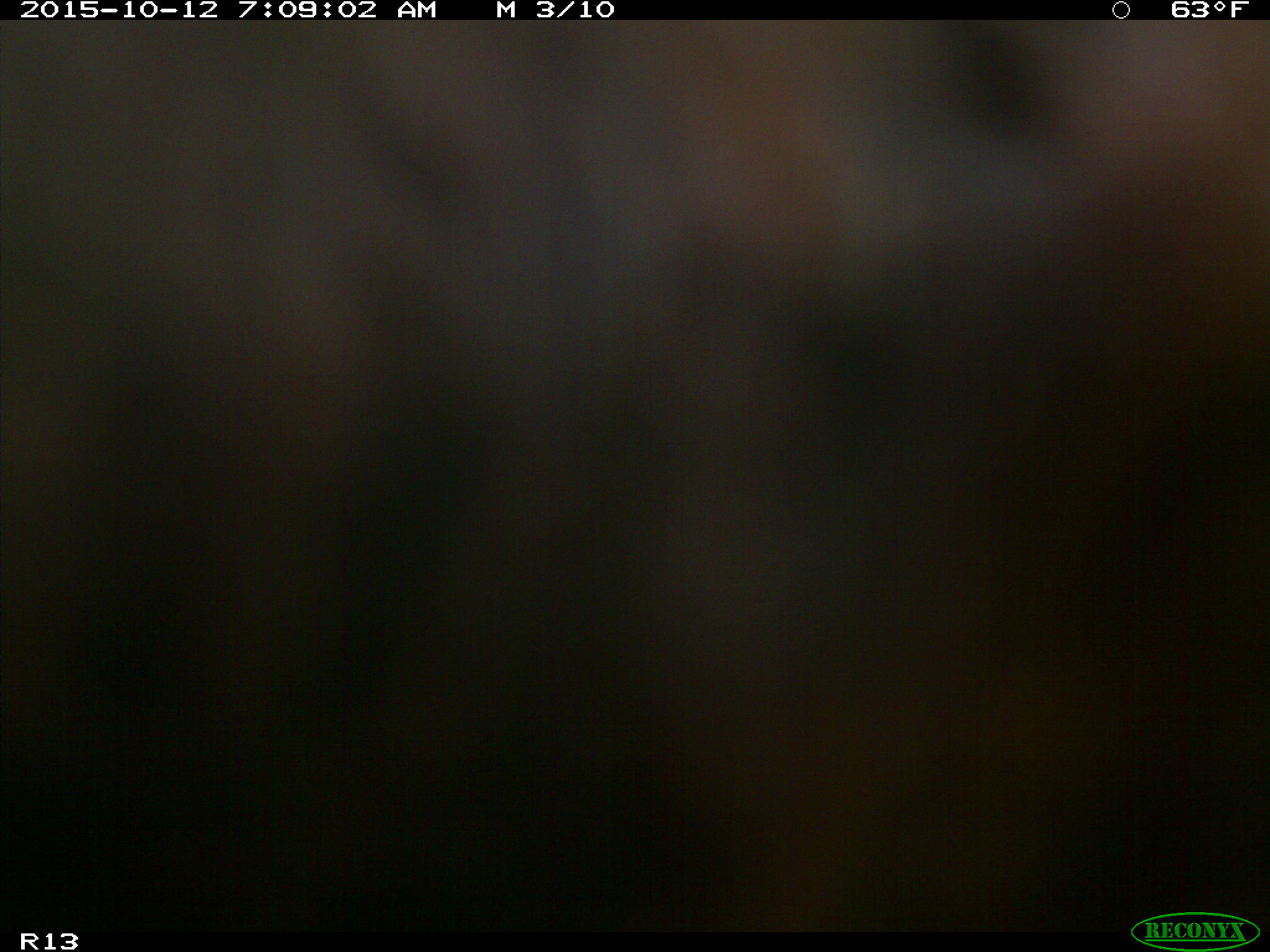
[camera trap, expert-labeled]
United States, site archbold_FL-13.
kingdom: Animalia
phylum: Chordata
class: Mammalia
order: Artiodactyla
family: Bovidae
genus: Bos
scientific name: Bos taurus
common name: domestic cow